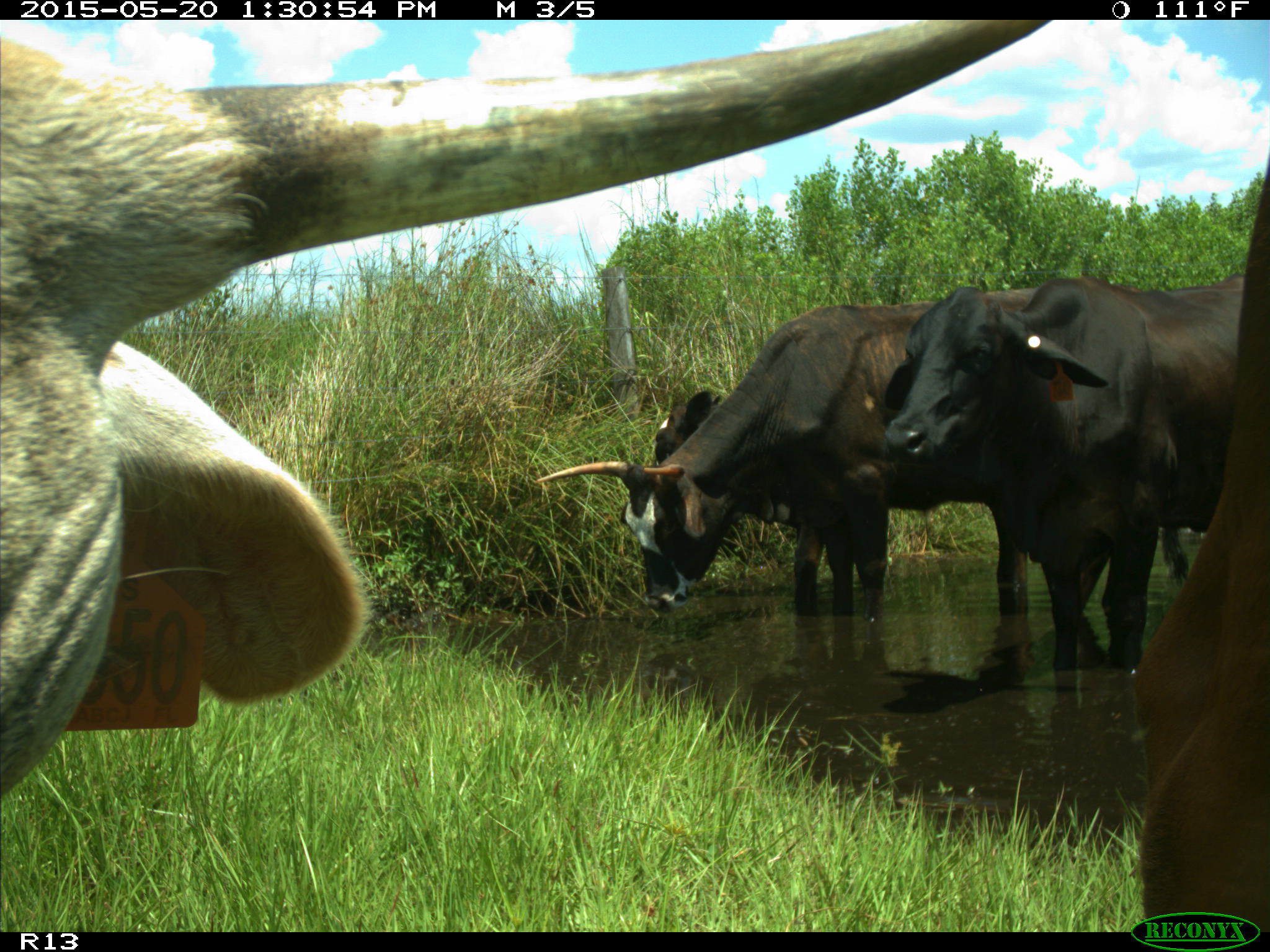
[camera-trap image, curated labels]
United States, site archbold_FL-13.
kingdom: Animalia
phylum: Chordata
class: Mammalia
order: Artiodactyla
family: Bovidae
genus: Bos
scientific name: Bos taurus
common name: domestic cow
Bos taurus (domestic cow).